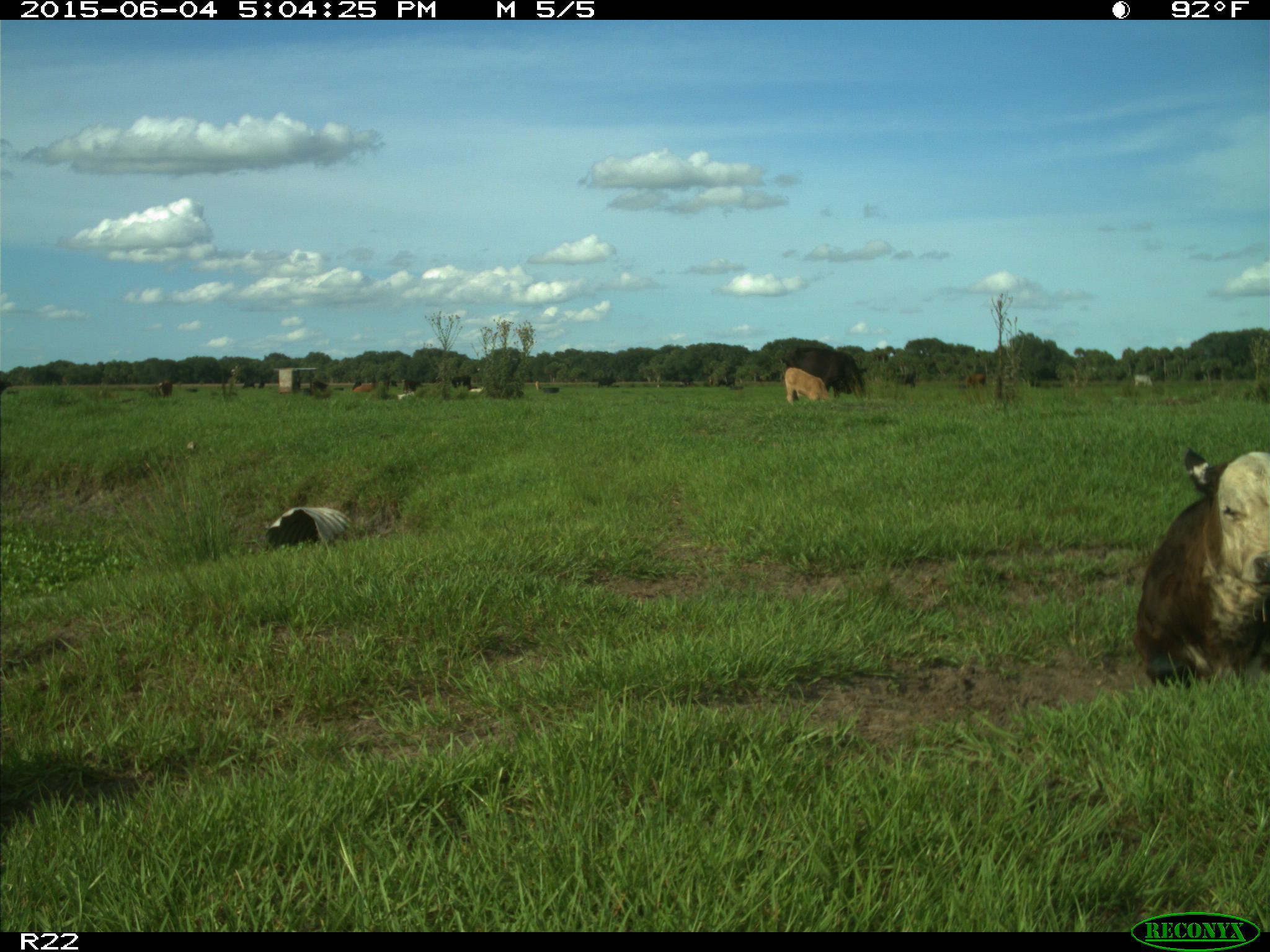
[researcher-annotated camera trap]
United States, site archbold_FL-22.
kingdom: Animalia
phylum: Chordata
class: Mammalia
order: Artiodactyla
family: Bovidae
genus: Bos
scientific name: Bos taurus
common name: domestic cow